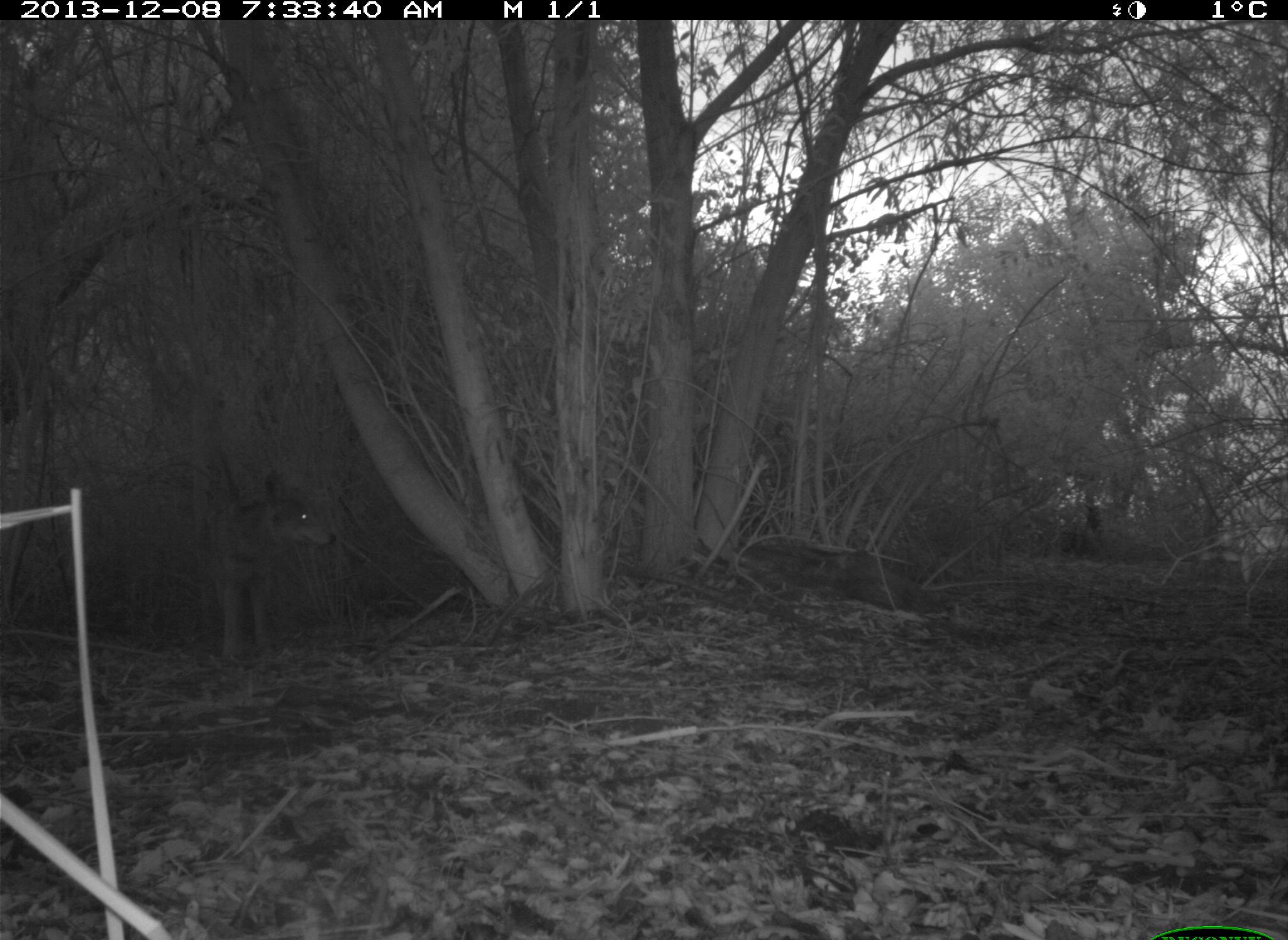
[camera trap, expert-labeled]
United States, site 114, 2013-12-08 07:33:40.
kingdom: Animalia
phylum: Chordata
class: Mammalia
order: Carnivora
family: Canidae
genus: Canis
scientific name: Canis latrans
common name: coyote